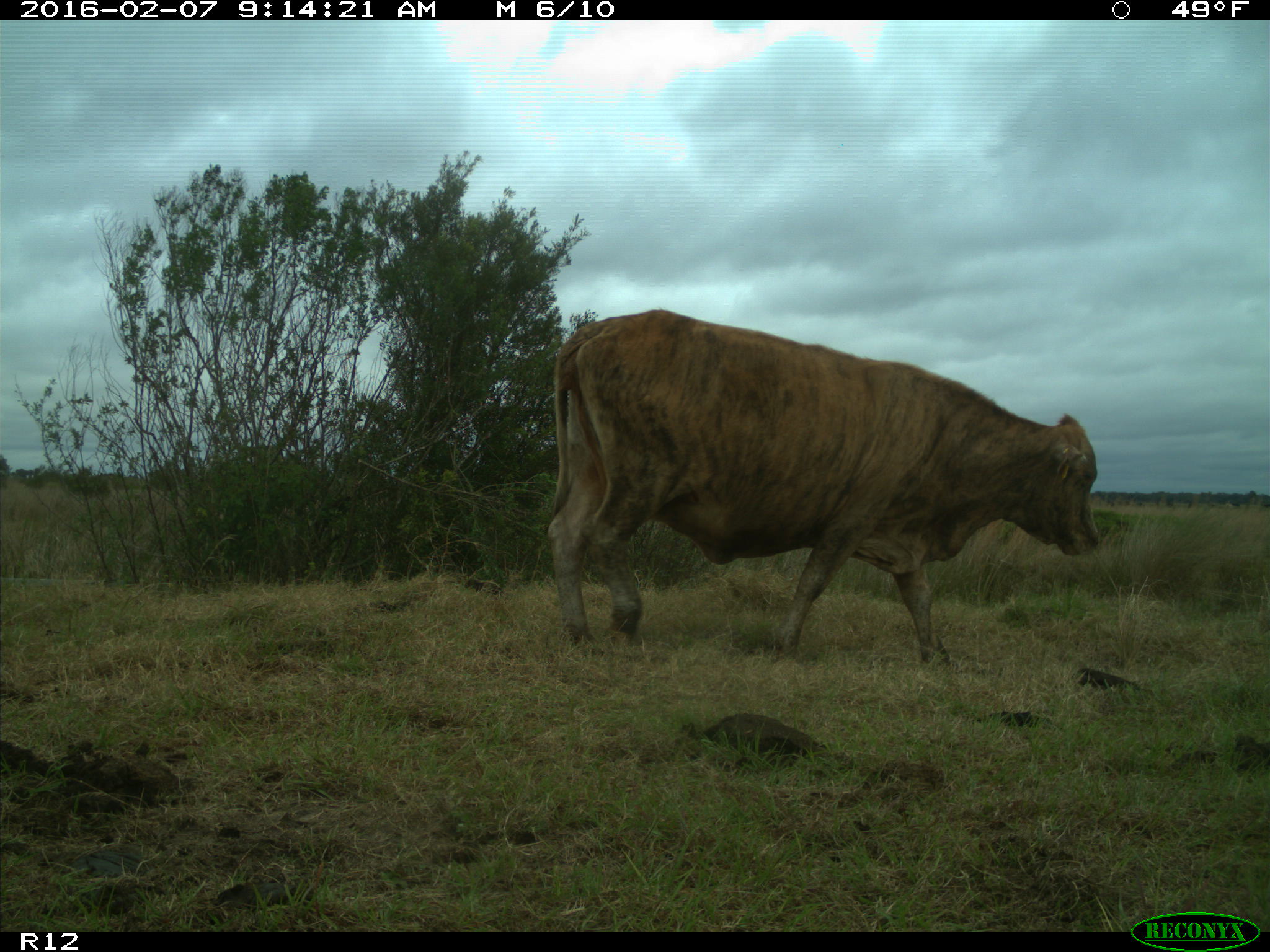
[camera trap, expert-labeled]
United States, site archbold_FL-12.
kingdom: Animalia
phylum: Chordata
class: Mammalia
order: Artiodactyla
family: Bovidae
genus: Bos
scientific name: Bos taurus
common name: domestic cow